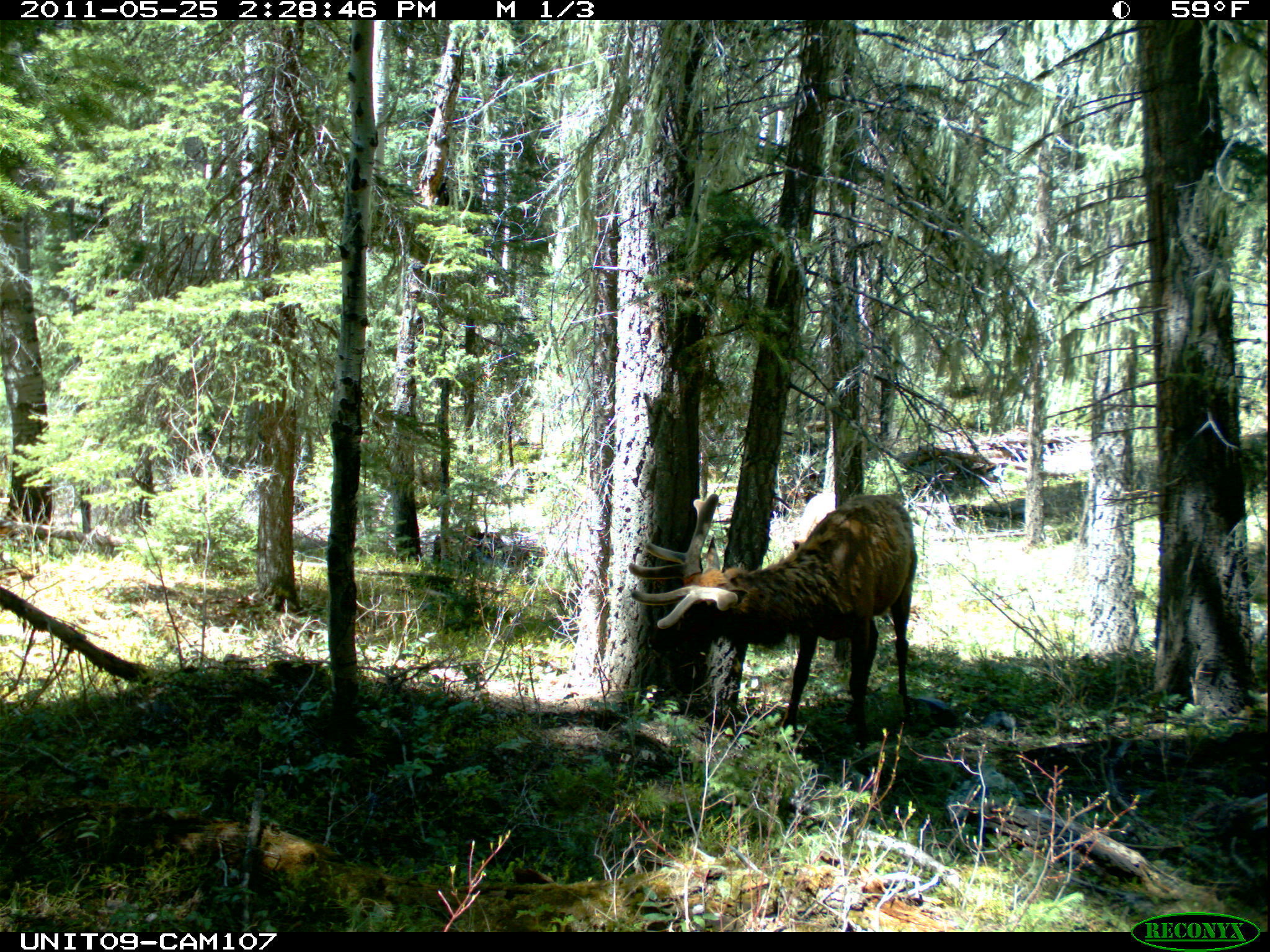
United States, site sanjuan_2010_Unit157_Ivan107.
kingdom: Animalia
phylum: Chordata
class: Mammalia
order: Artiodactyla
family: Cervidae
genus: Cervus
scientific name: Cervus elaphus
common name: red deer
Cervus elaphus (red deer).